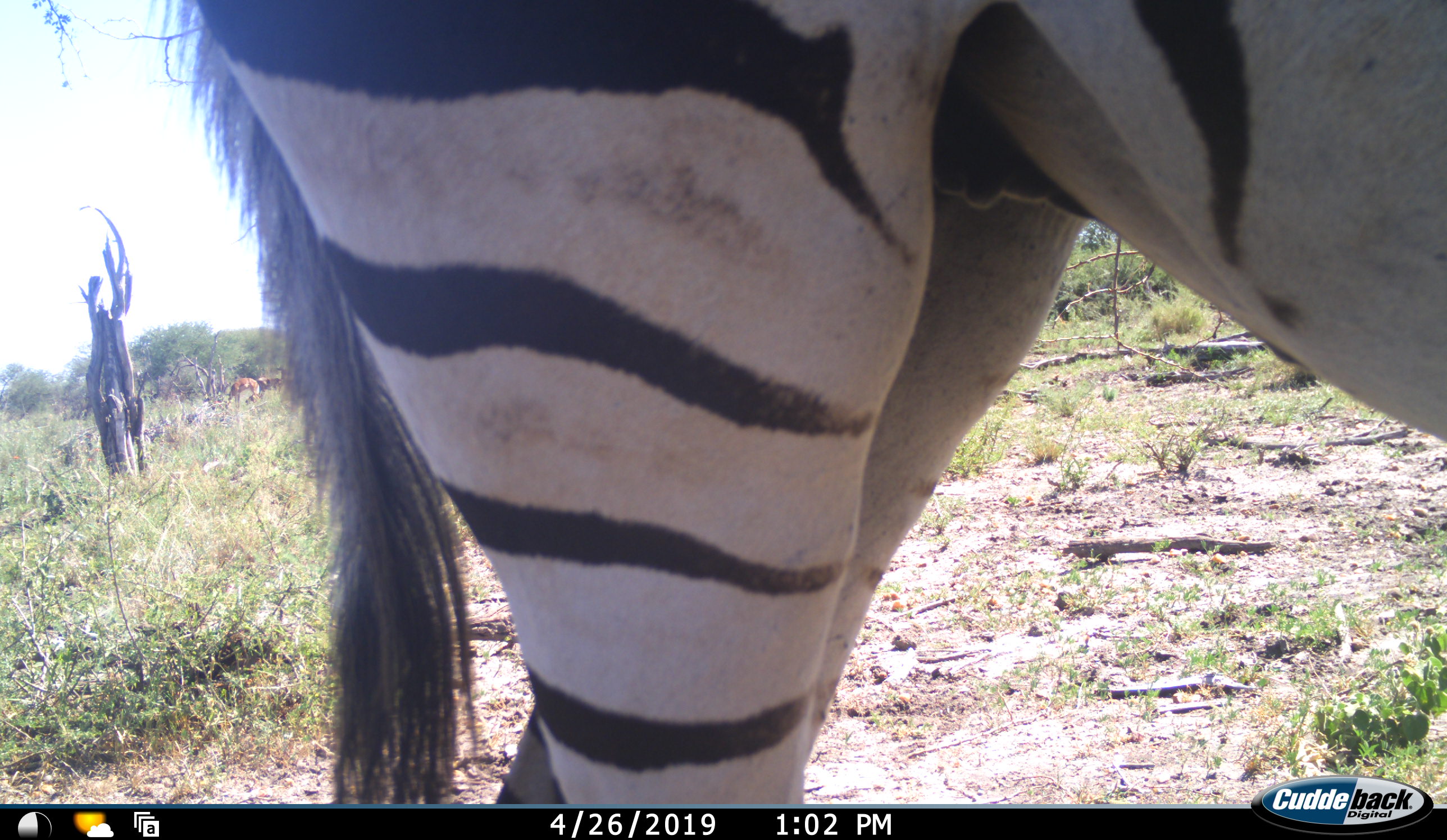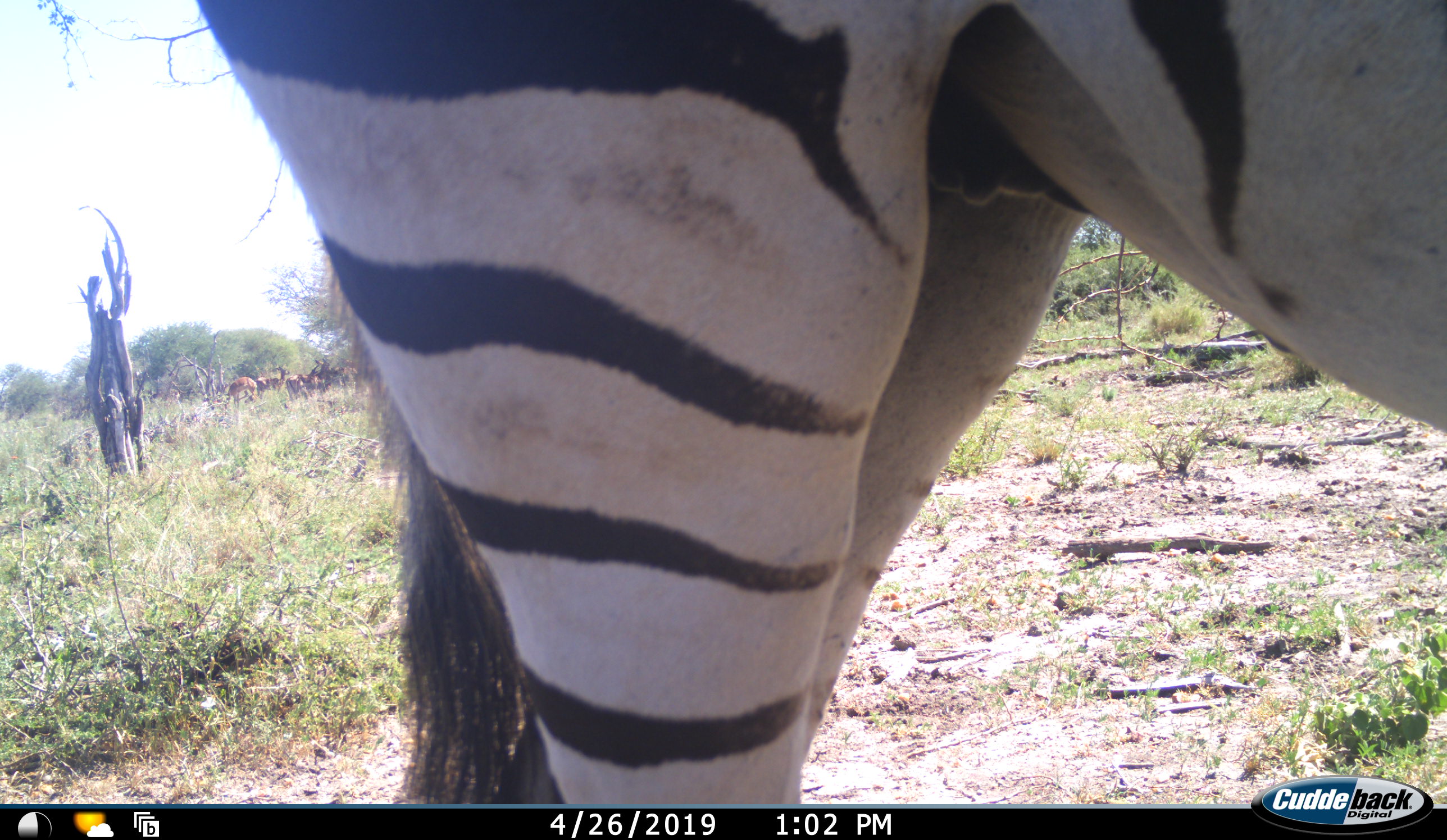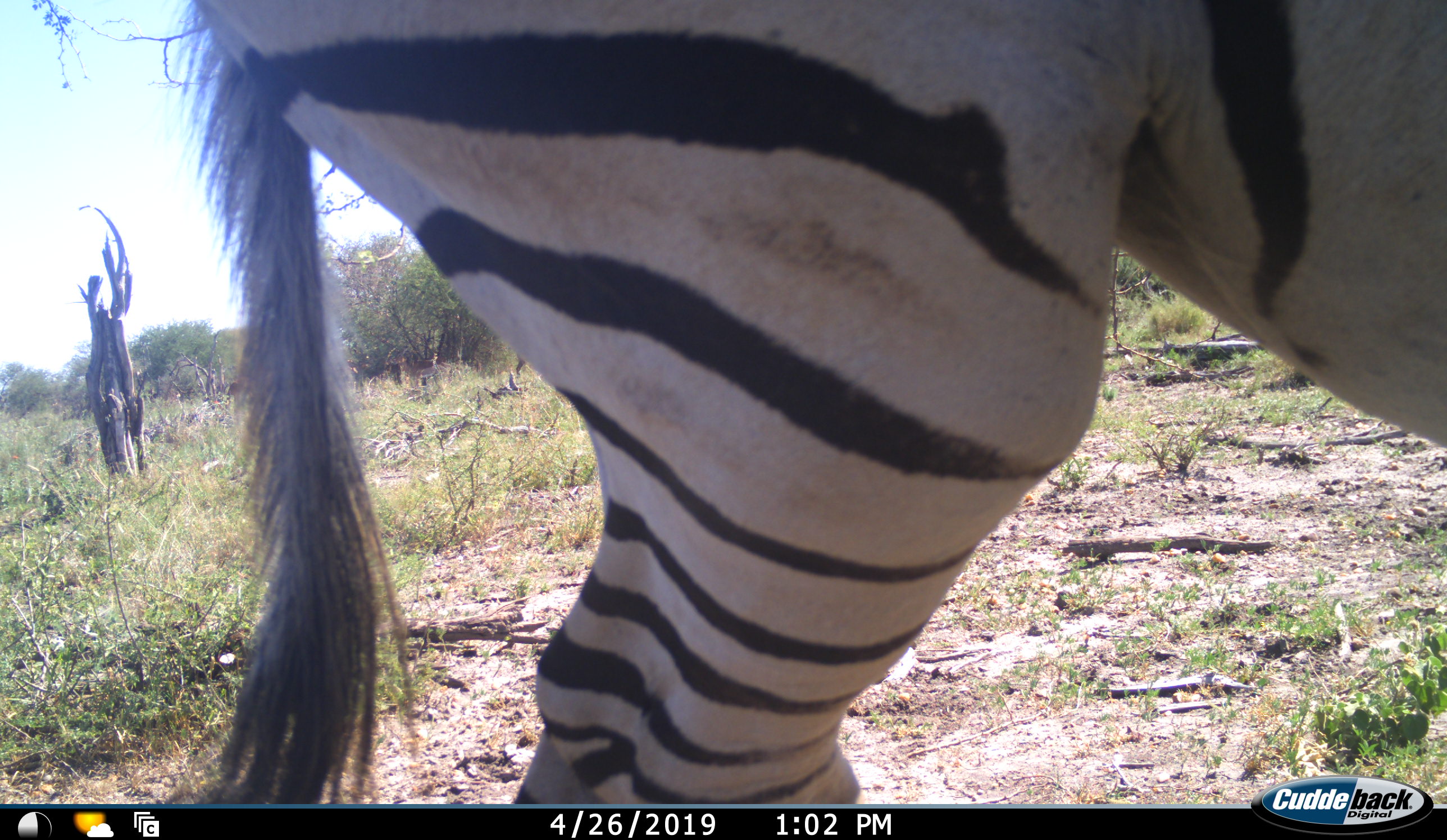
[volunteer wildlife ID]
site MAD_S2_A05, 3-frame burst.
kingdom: Animalia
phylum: Chordata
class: Mammalia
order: Perissodactyla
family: Equidae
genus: Equus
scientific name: Equus quagga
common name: plains zebra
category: zebraplains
Zebraplains (plains zebra) (Equus quagga), count 1. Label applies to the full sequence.